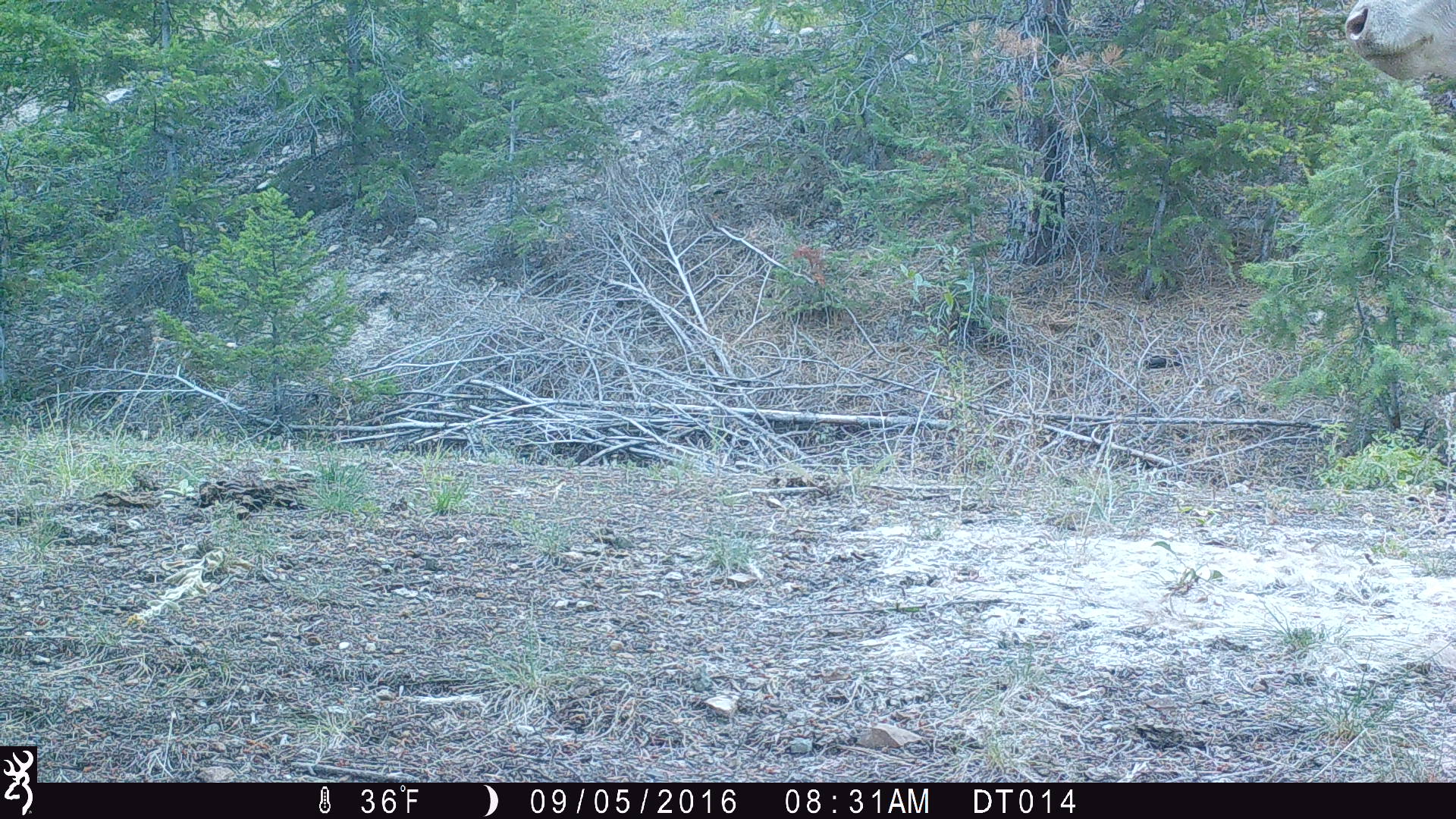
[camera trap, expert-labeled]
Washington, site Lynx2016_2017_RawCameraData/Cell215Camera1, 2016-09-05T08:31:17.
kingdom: Animalia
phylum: Chordata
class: Mammalia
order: Artiodactyla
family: Bovidae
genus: Bos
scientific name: Bos taurus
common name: domestic cattle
Domestic cattle (Bos taurus). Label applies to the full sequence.